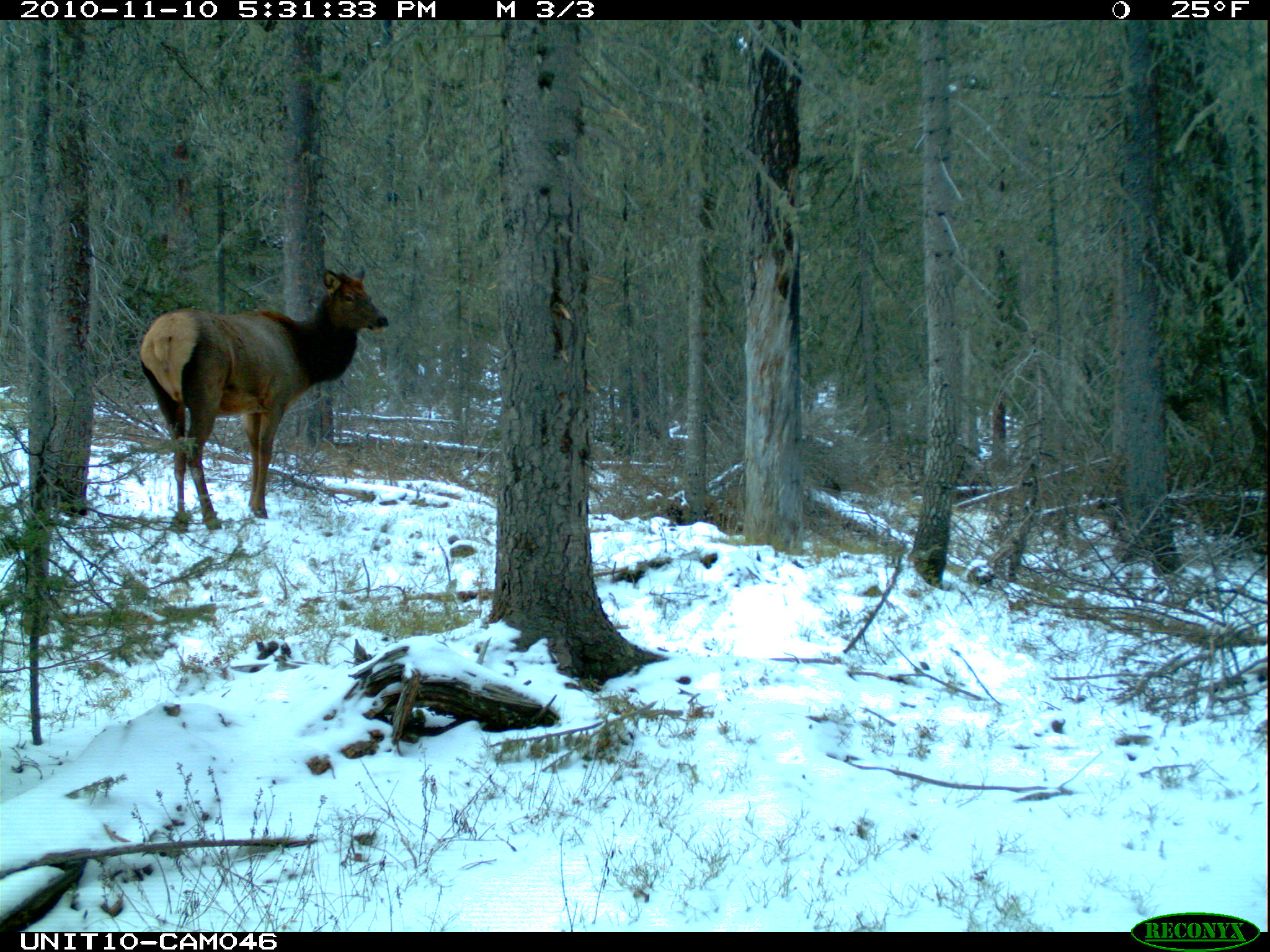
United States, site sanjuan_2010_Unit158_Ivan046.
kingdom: Animalia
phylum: Chordata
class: Mammalia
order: Artiodactyla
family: Cervidae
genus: Cervus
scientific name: Cervus elaphus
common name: red deer